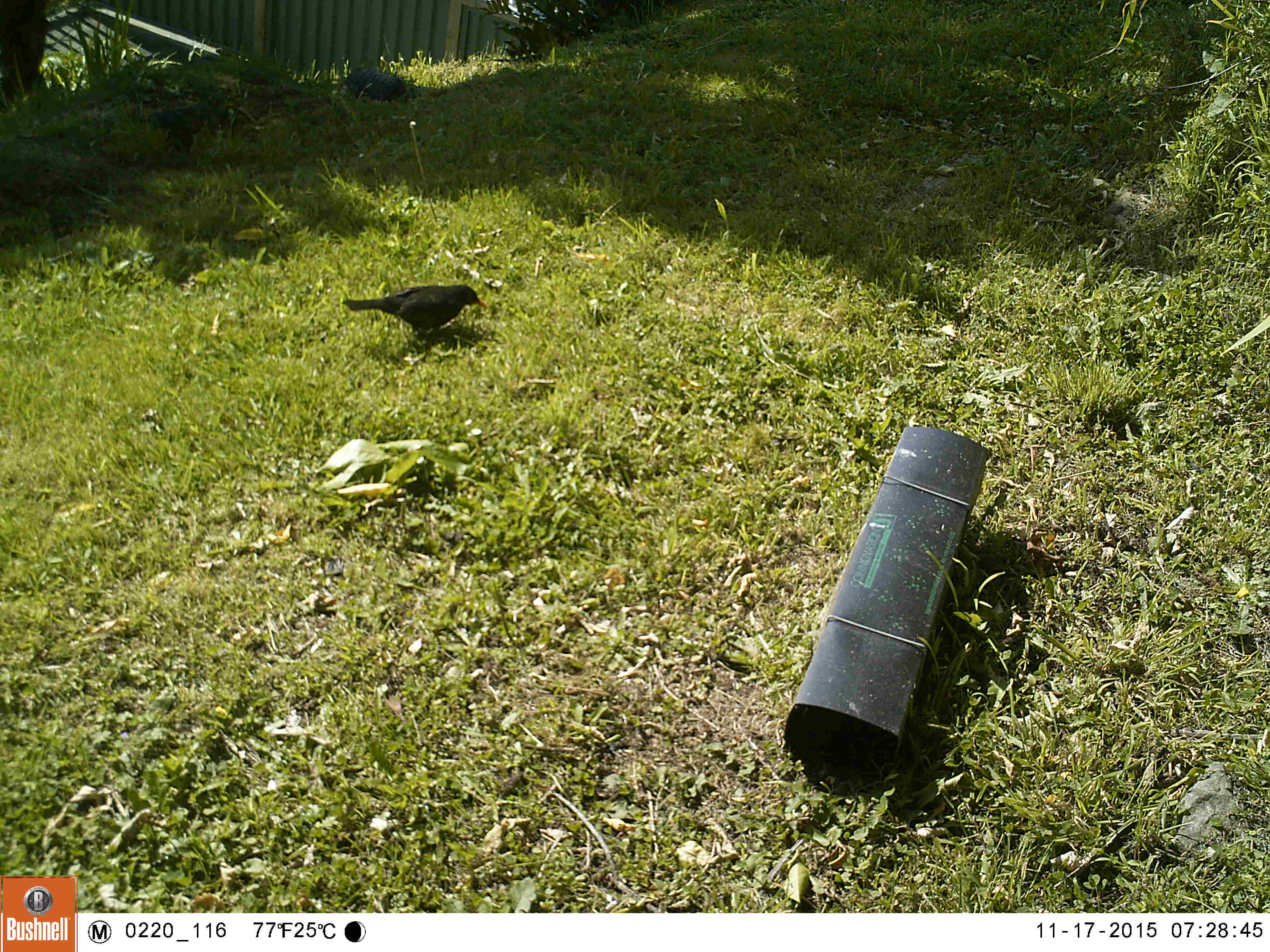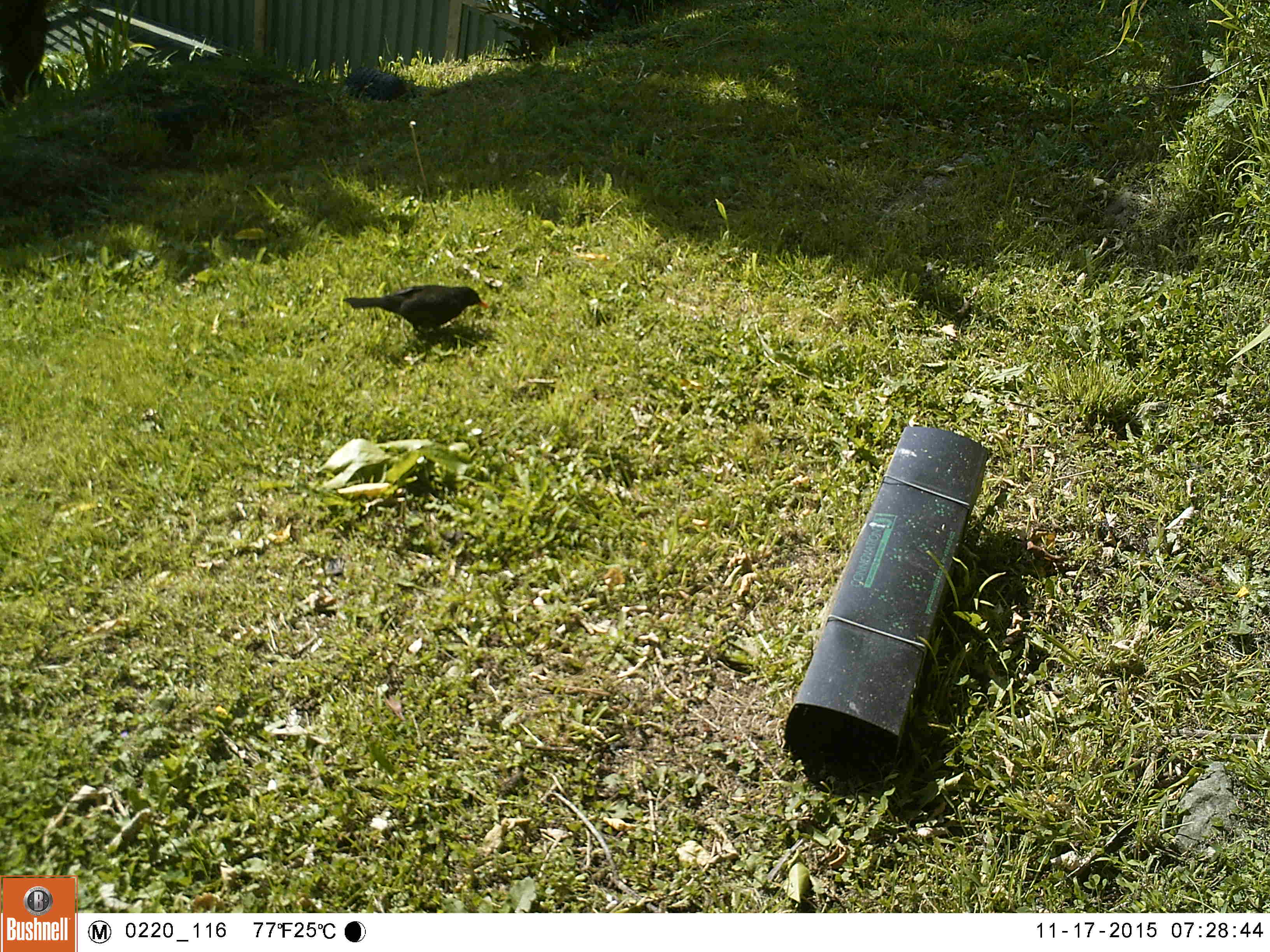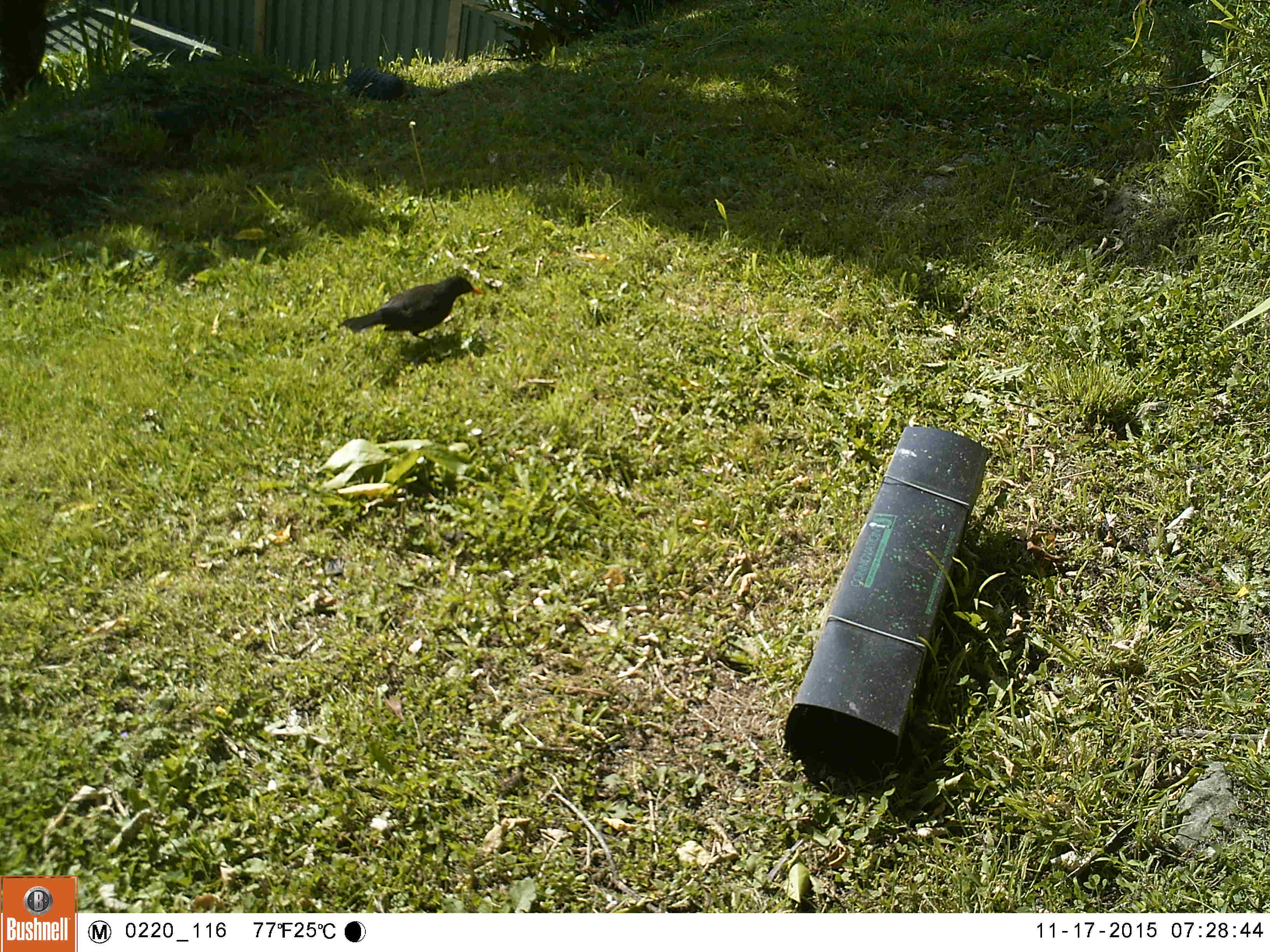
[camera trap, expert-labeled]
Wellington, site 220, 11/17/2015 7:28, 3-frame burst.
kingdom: Animalia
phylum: Chordata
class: Aves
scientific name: Aves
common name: bird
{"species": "bird (Aves)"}